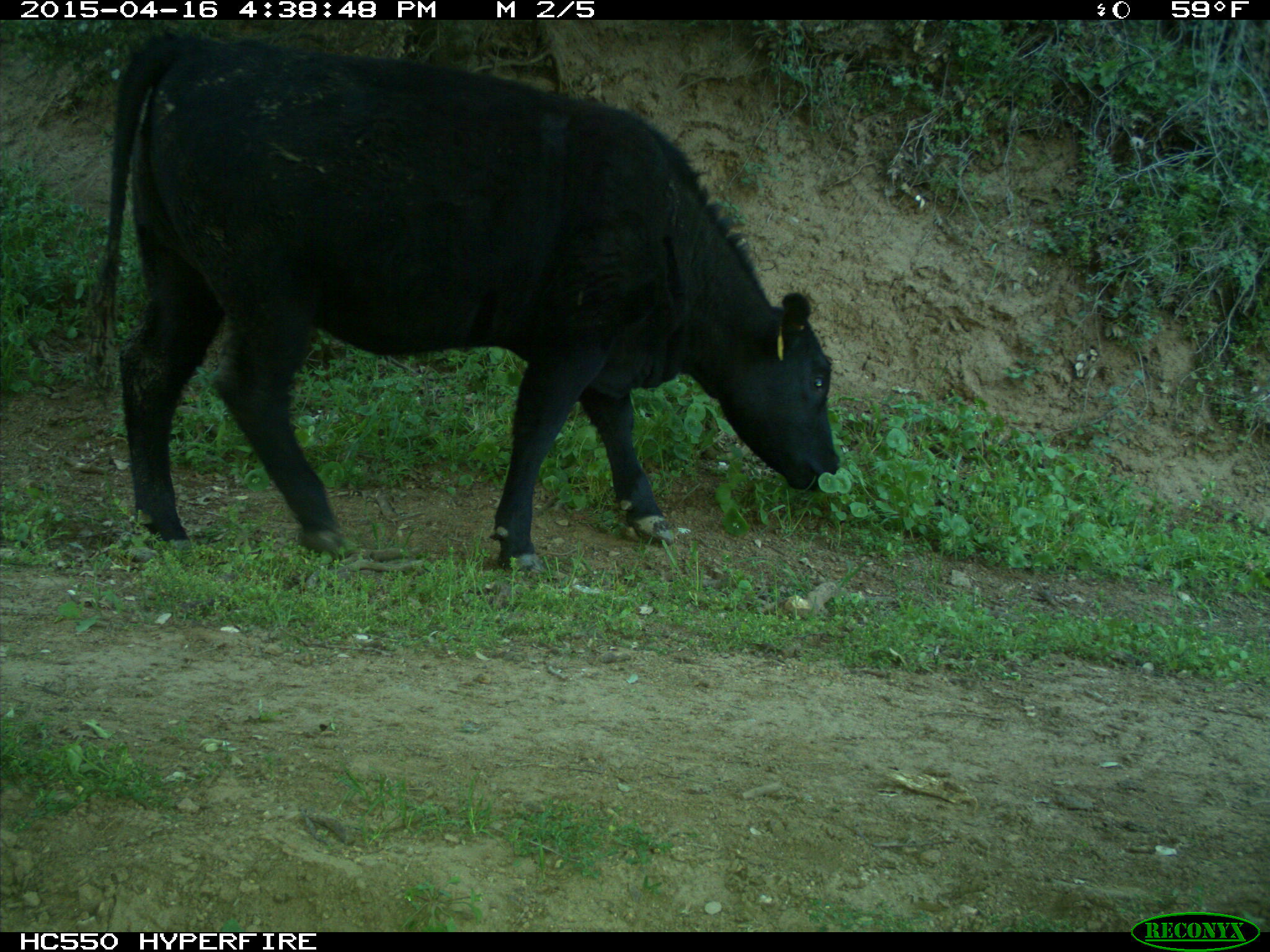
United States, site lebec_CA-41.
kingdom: Animalia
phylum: Chordata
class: Mammalia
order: Artiodactyla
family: Bovidae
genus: Bos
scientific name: Bos taurus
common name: domestic cow